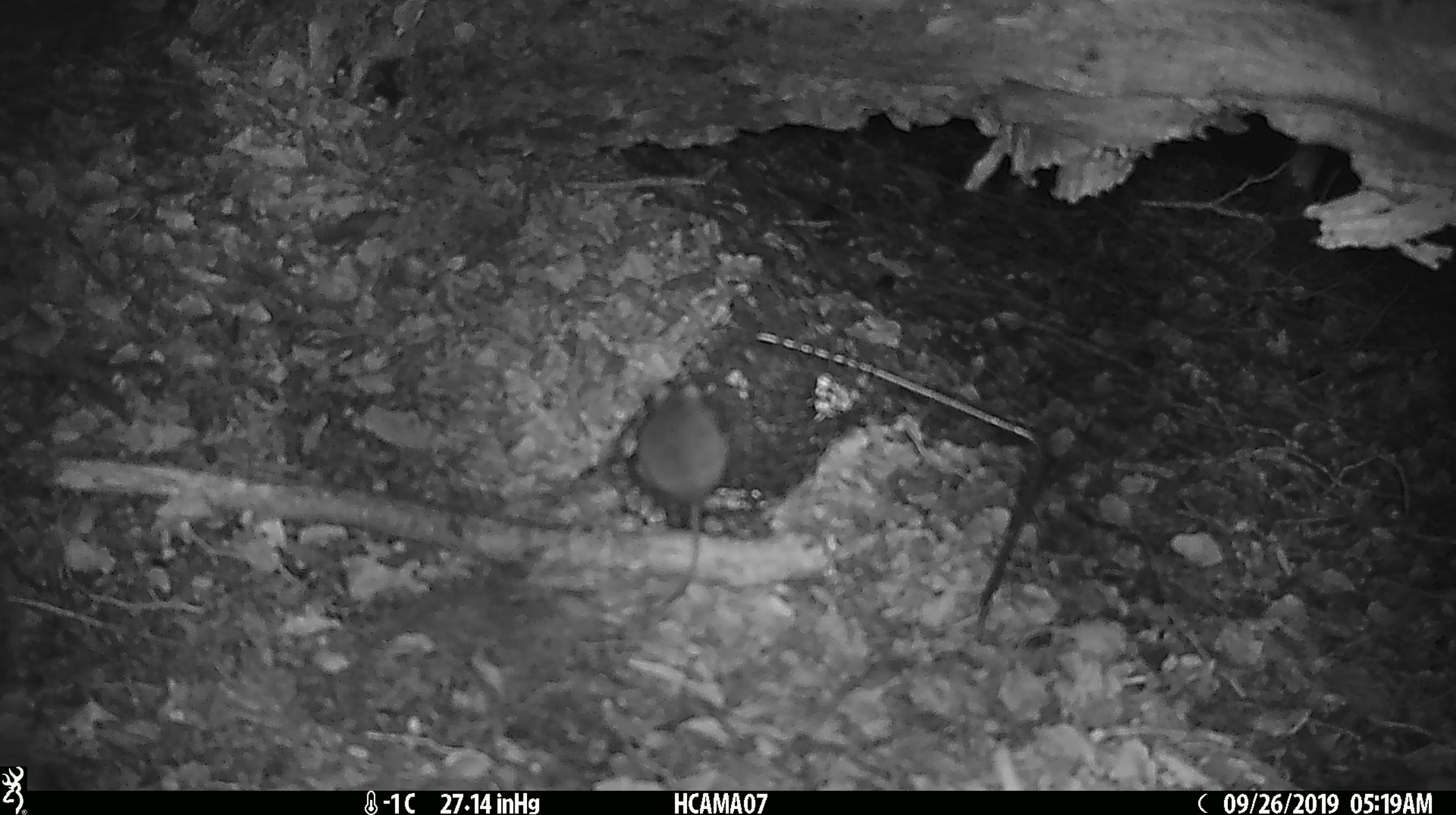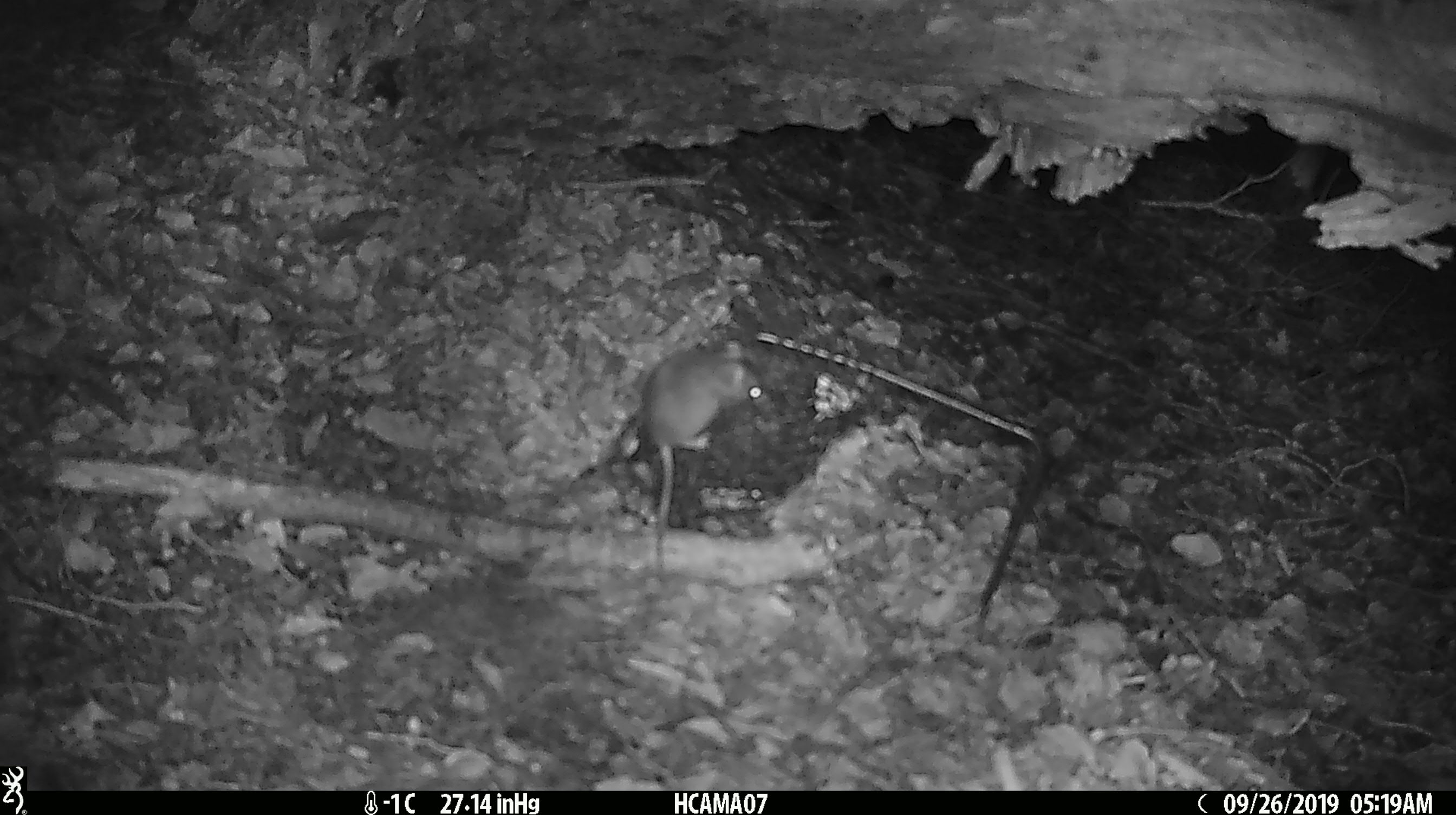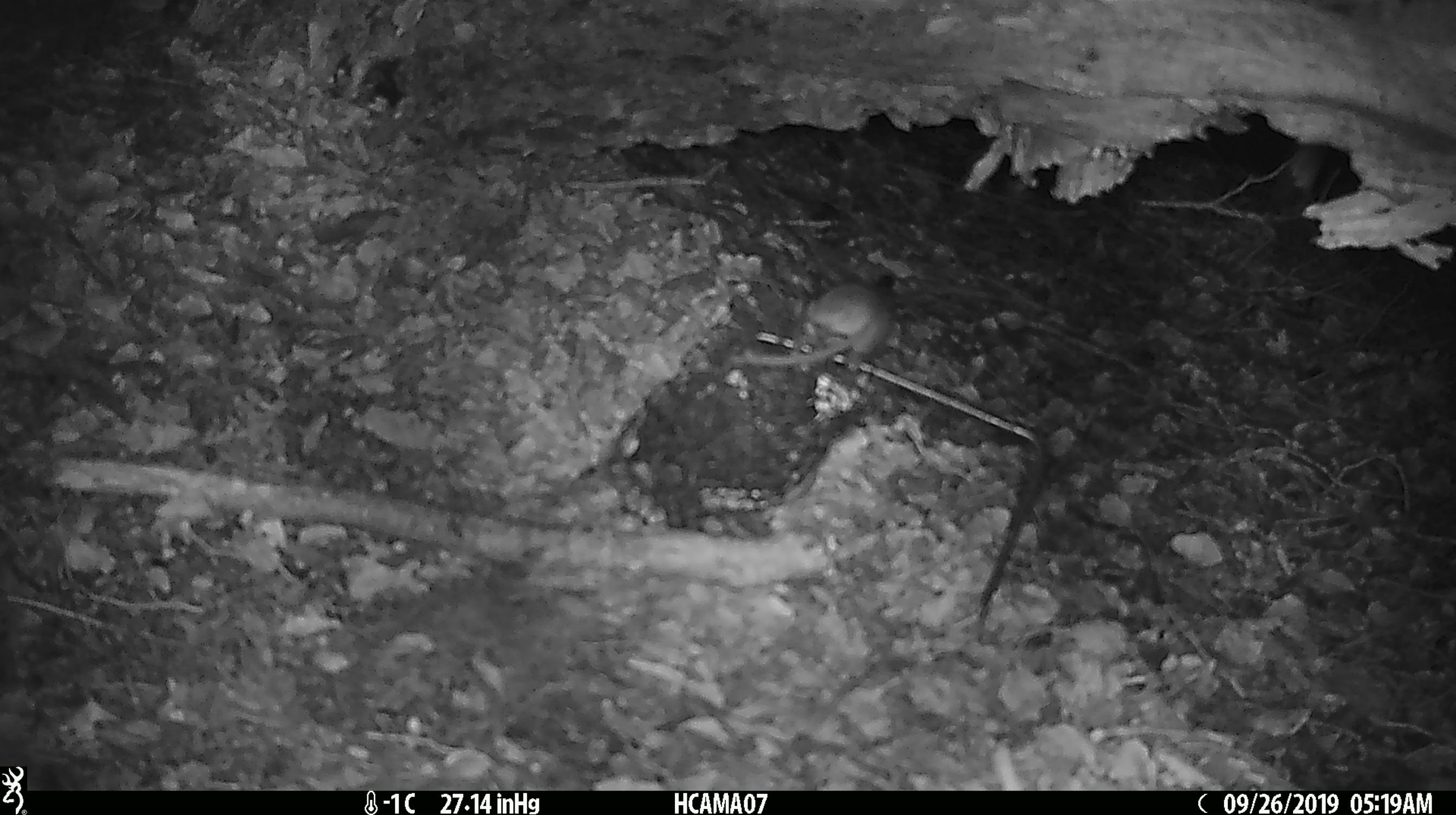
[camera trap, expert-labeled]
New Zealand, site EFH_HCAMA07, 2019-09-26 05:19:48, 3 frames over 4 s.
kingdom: Animalia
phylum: Chordata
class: Mammalia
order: Rodentia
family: Muridae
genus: Mus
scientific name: Mus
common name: mouse